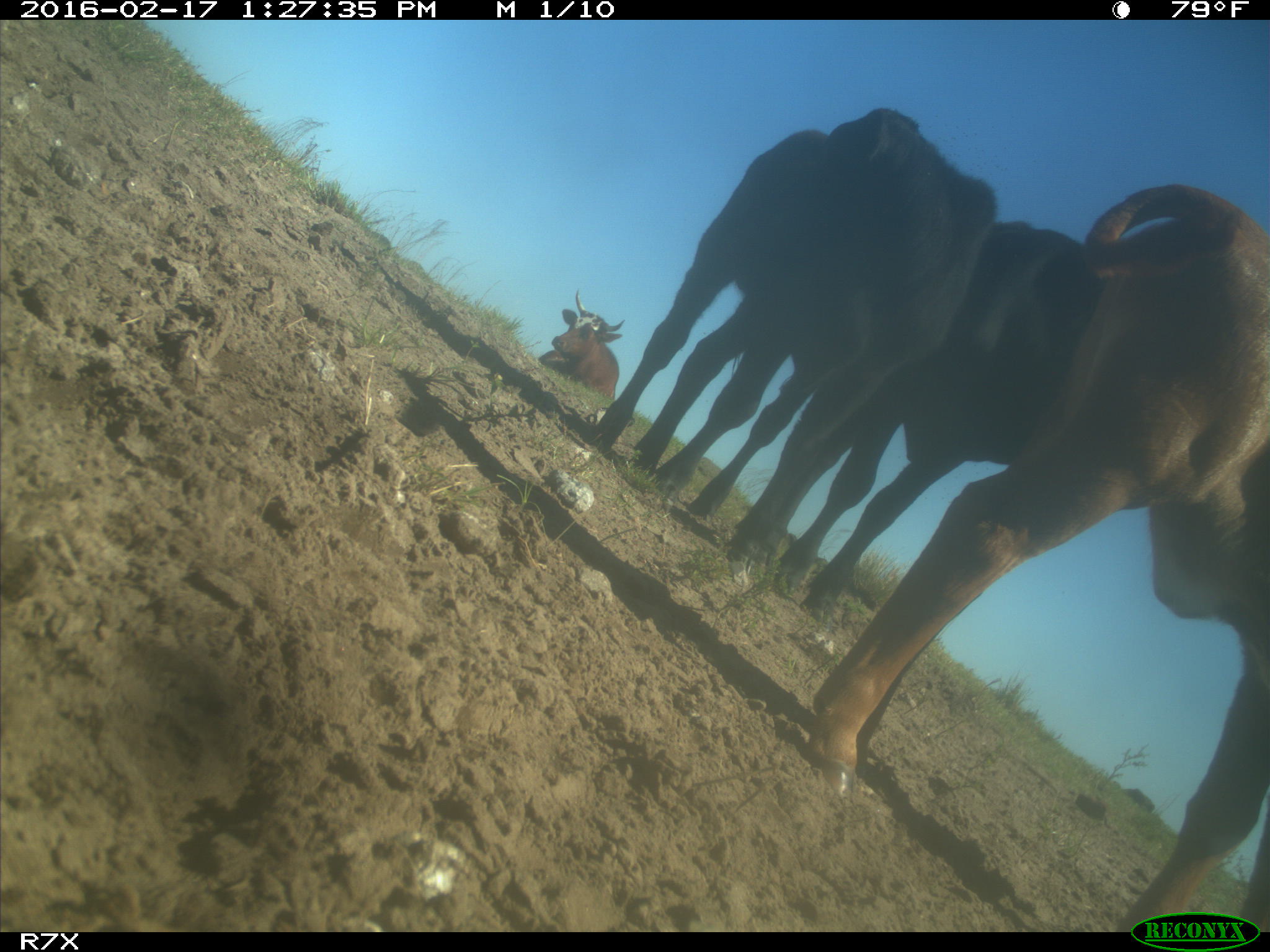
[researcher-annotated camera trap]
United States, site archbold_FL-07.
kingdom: Animalia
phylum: Chordata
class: Mammalia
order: Artiodactyla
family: Bovidae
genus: Bos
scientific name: Bos taurus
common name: domestic cow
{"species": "Bos taurus (domestic cow)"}